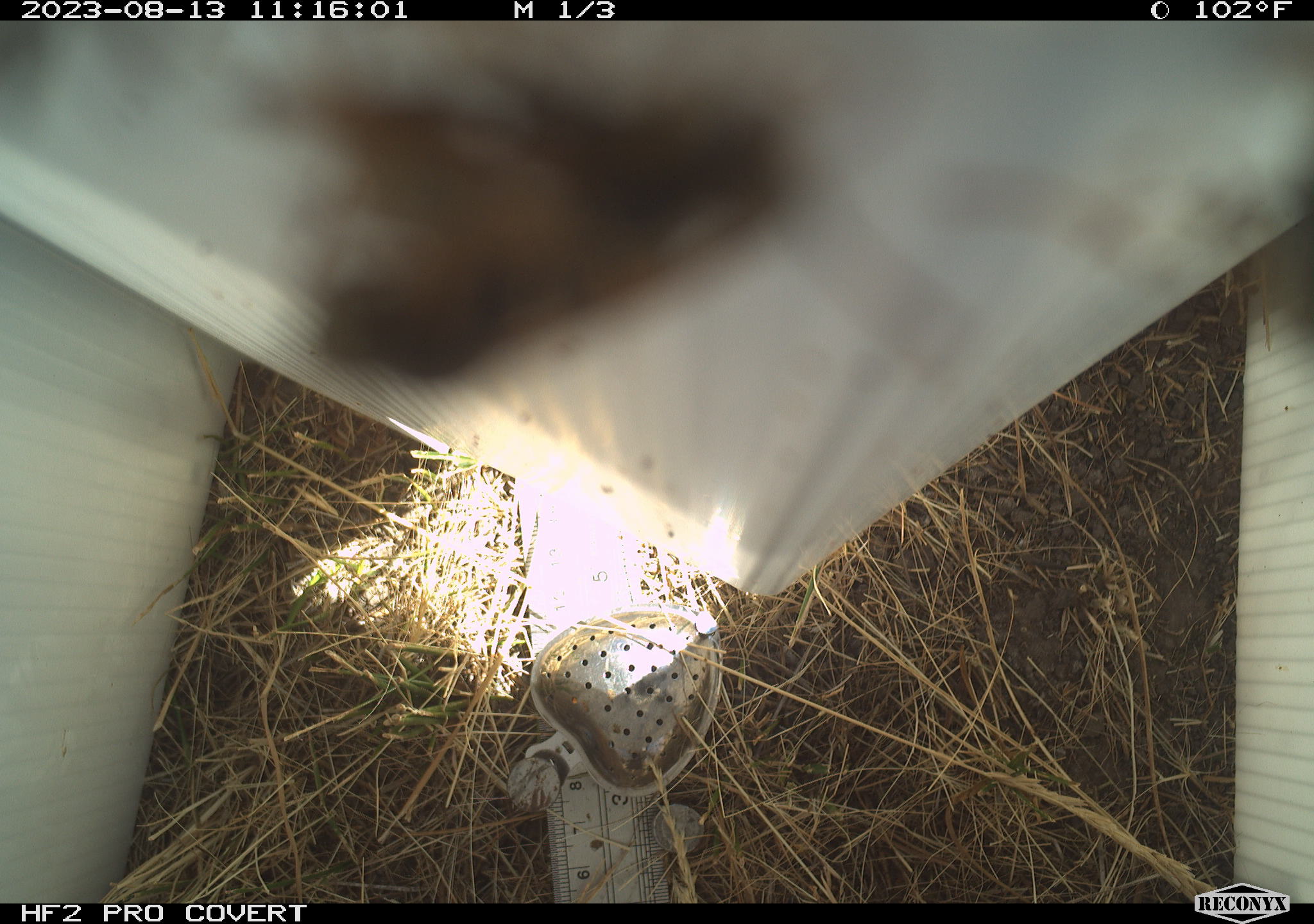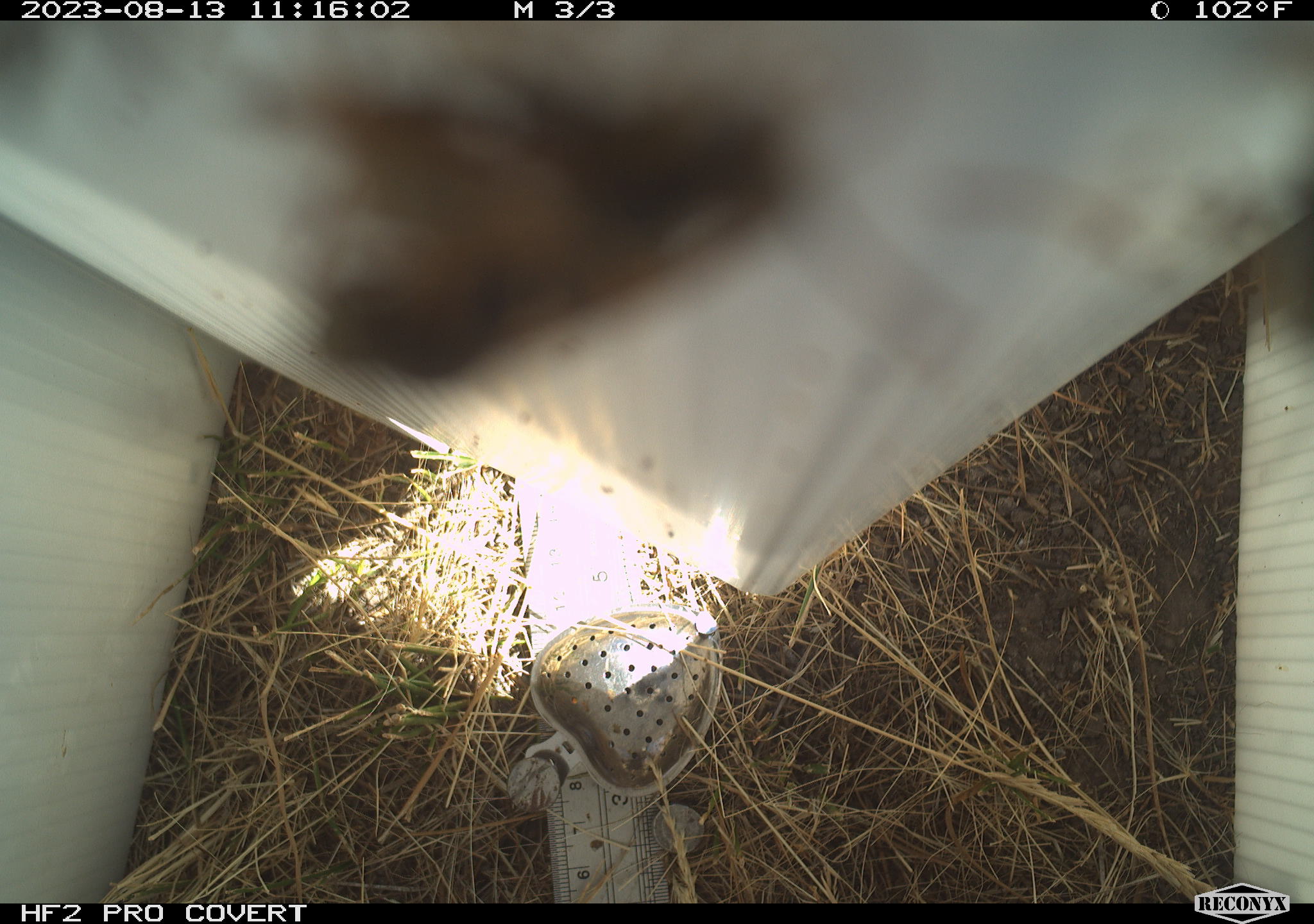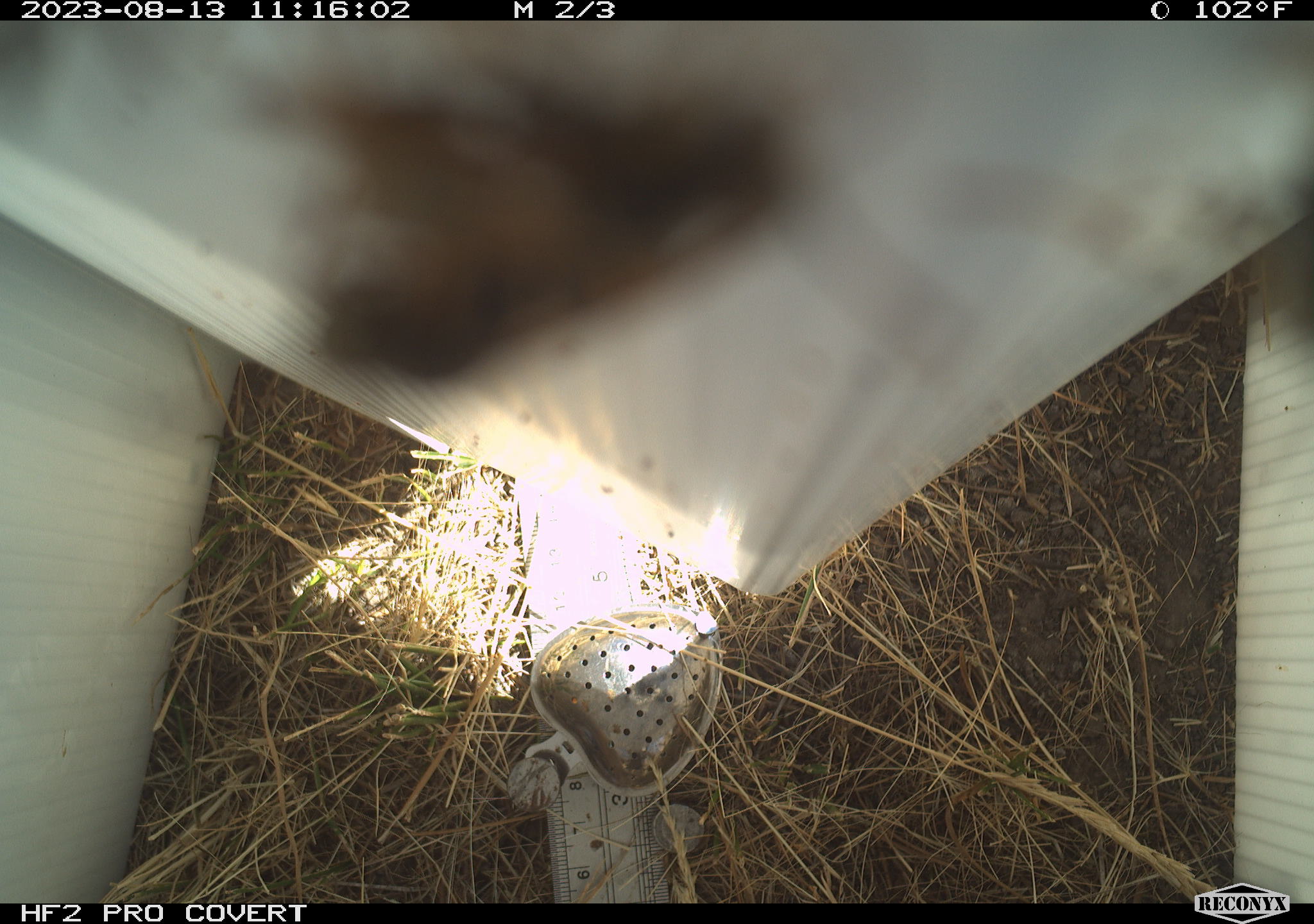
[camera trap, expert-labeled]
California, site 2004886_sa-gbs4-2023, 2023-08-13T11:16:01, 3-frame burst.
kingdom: Animalia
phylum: Arthropoda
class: Insecta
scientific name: Insecta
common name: insect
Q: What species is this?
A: Insect (Insecta).